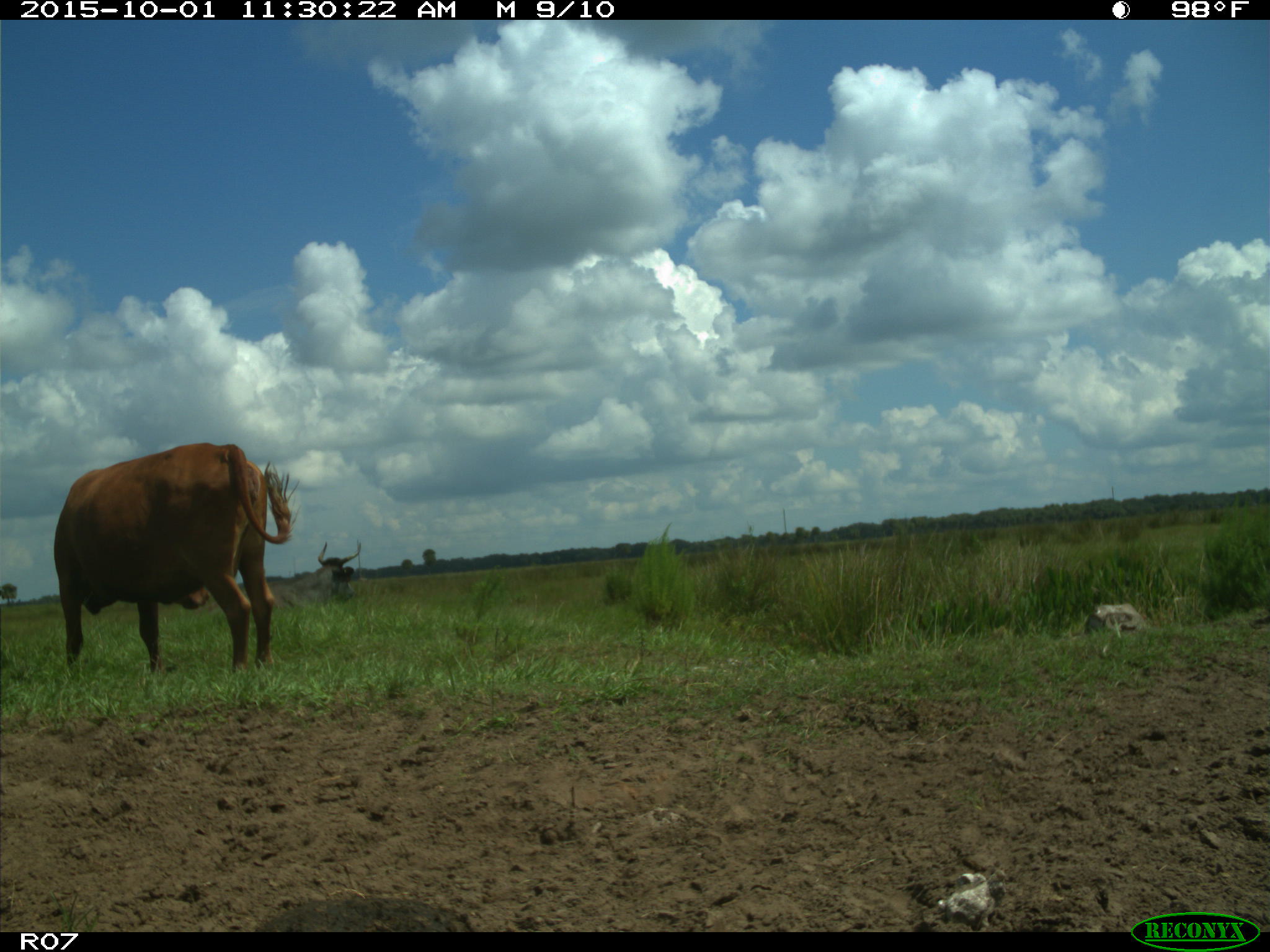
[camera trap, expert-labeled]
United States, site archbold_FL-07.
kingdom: Animalia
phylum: Chordata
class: Mammalia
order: Artiodactyla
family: Bovidae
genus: Bos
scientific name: Bos taurus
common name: domestic cow